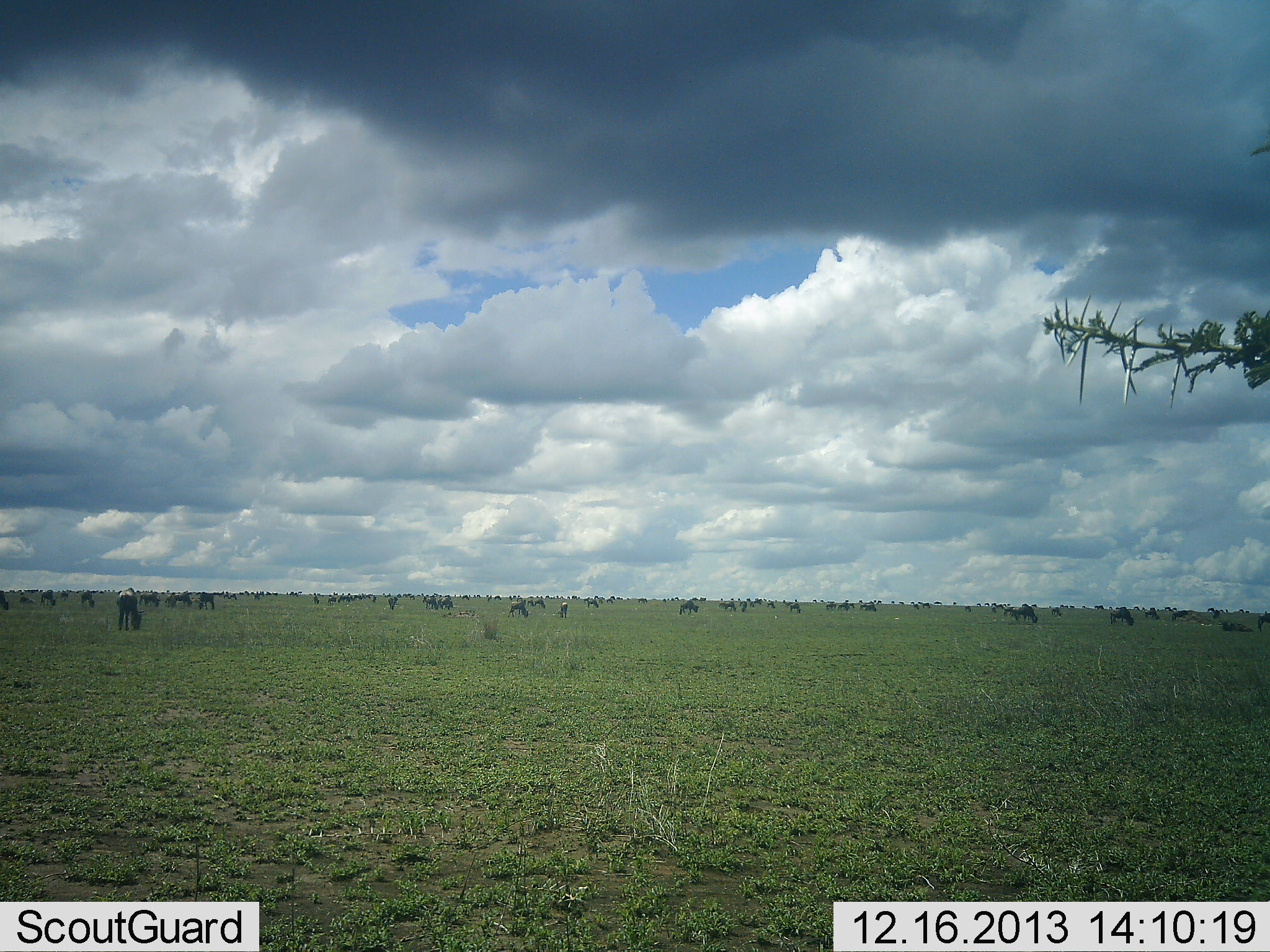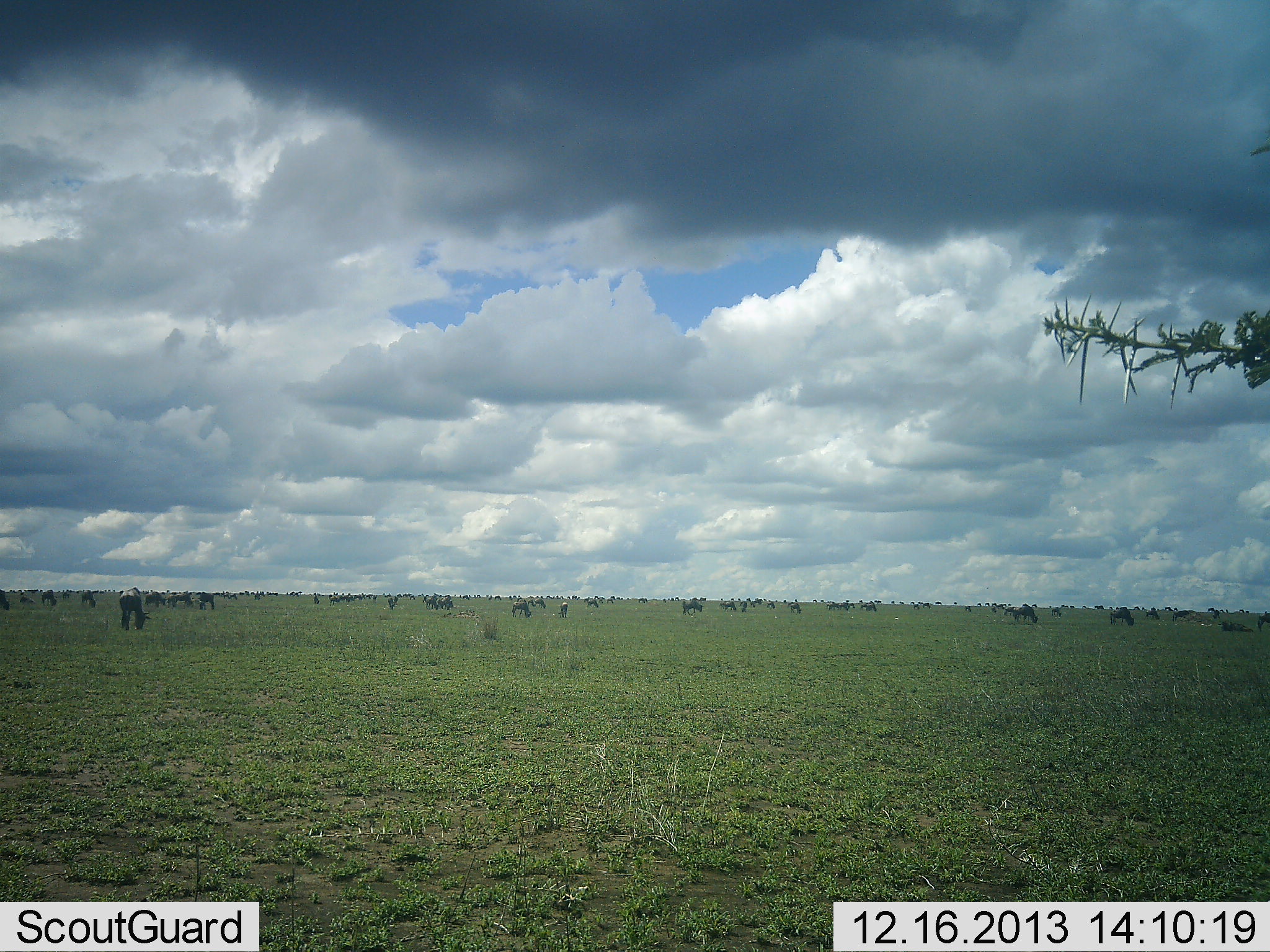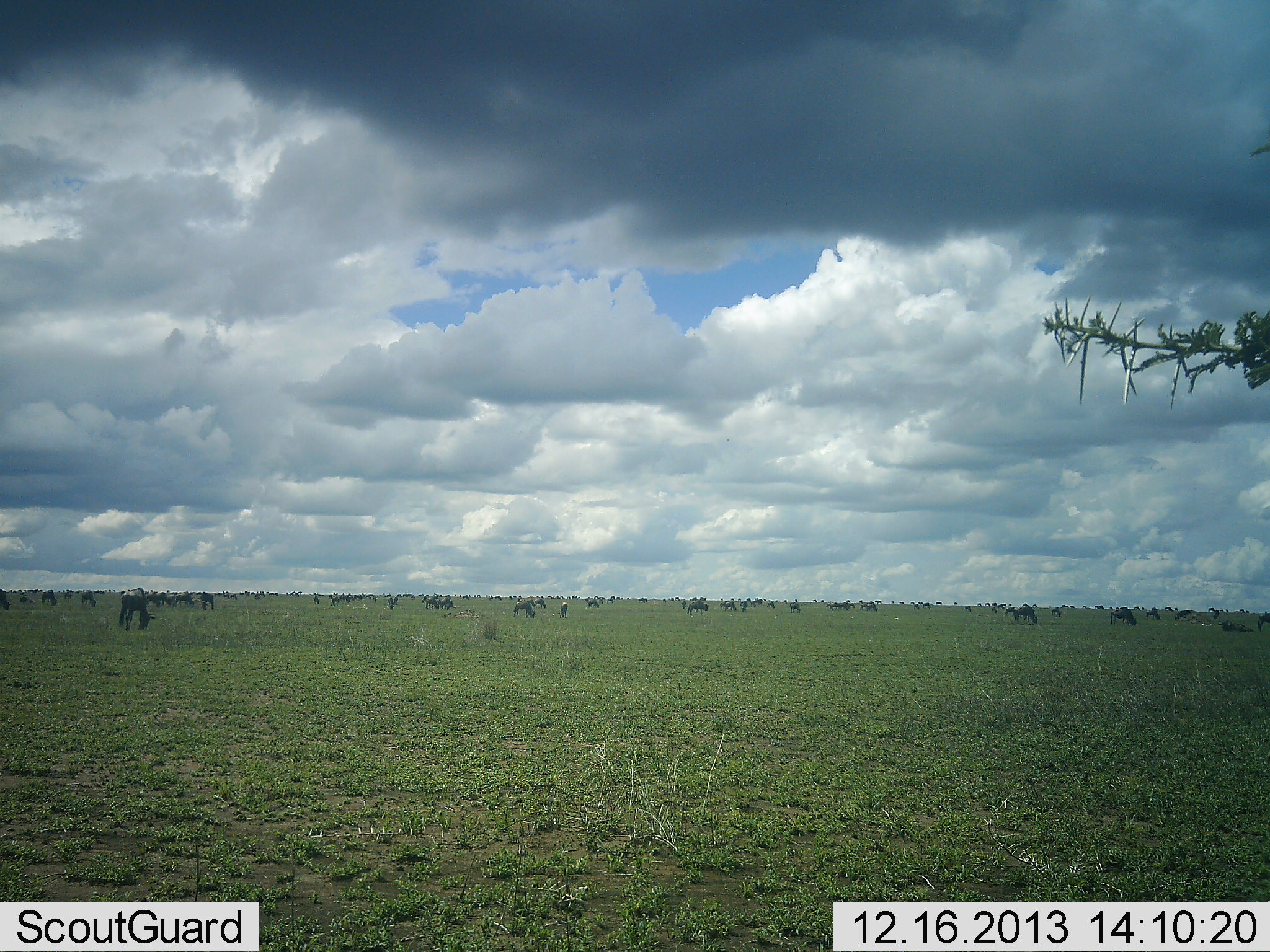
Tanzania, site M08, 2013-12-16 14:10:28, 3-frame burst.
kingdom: Animalia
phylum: Chordata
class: Mammalia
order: Artiodactyla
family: Bovidae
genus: Connochaetes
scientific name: Connochaetes taurinus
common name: blue wildebeest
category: wildebeest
Wildebeest (blue wildebeest) (Connochaetes taurinus), count 51+. Behavior (volunteer vote fractions): standing 58%, resting 8%, moving 42%, interacting 13%. Young present (vote fraction): 5%. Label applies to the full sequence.